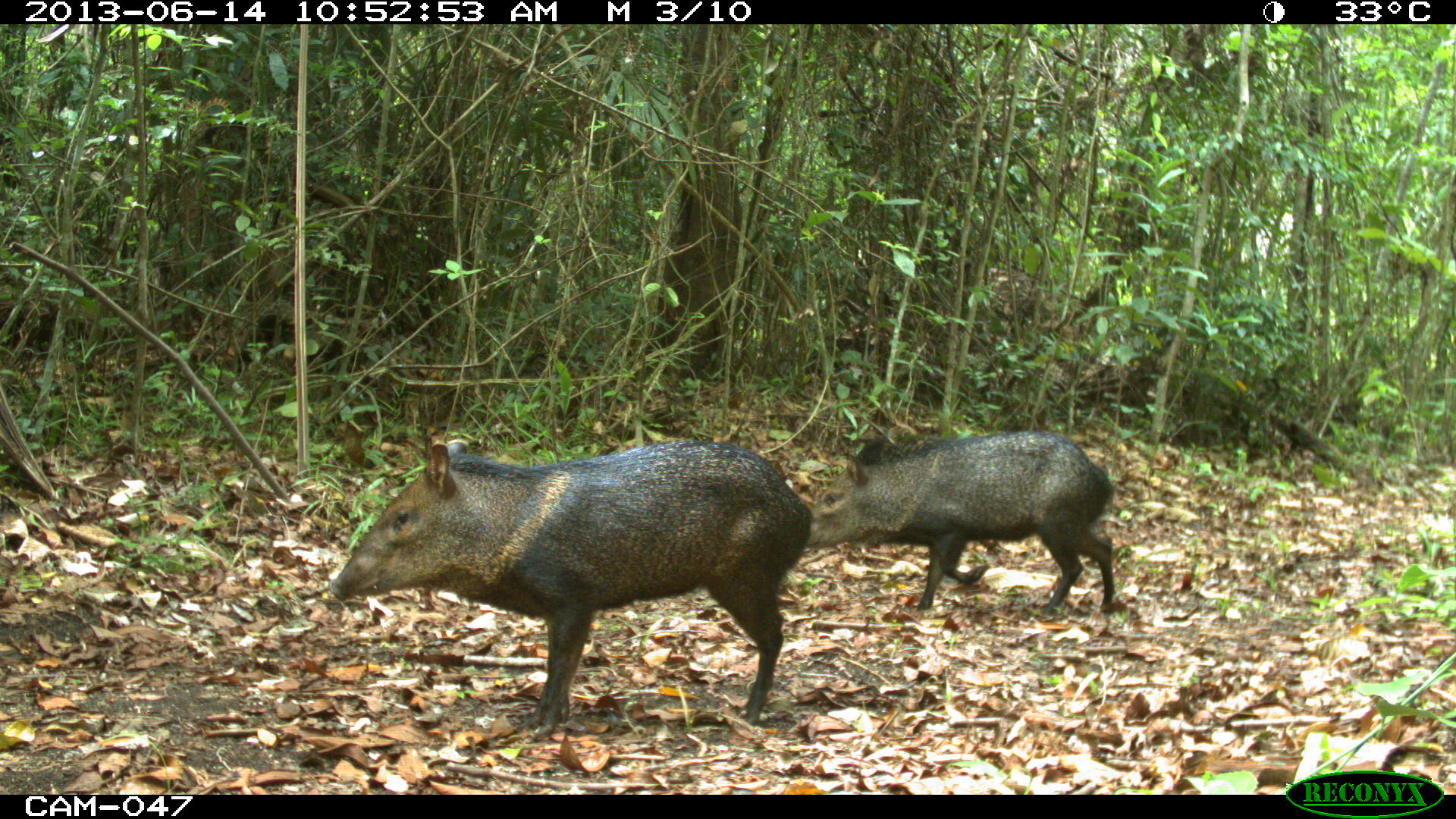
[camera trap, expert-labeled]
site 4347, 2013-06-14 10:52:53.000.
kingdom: Animalia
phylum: Chordata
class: Mammalia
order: Artiodactyla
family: Tayassuidae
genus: Pecari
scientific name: Pecari tajacu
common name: collared peccary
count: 2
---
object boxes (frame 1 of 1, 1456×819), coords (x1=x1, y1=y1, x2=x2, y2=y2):
pecari tajacu: (x1=331, y1=437, x2=813, y2=737); (x1=803, y1=430, x2=1117, y2=614)